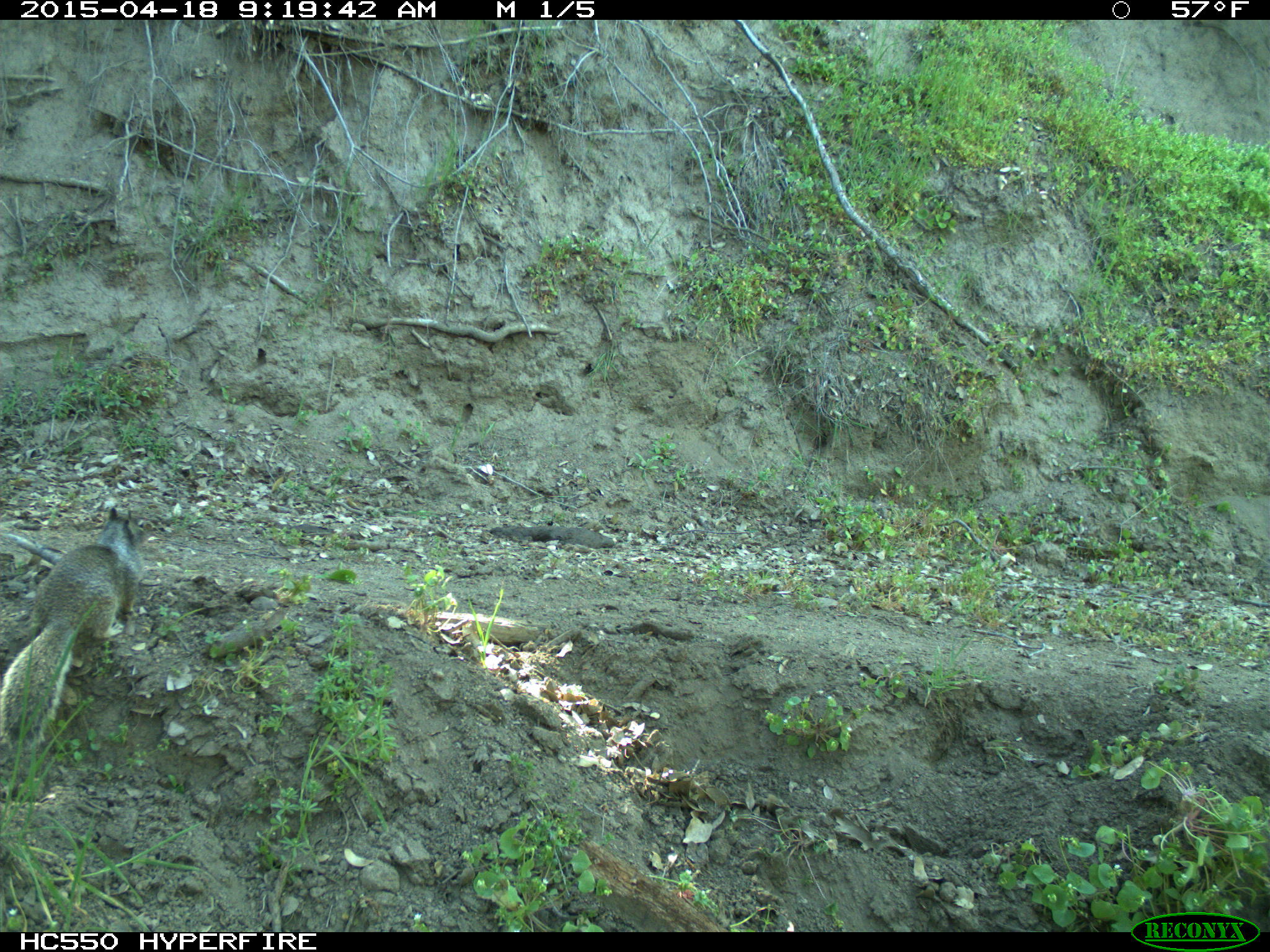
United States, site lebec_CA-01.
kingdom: Animalia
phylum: Chordata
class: Mammalia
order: Rodentia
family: Sciuridae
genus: Otospermophilus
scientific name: Otospermophilus beecheyi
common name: california ground squirrel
Otospermophilus beecheyi (california ground squirrel).